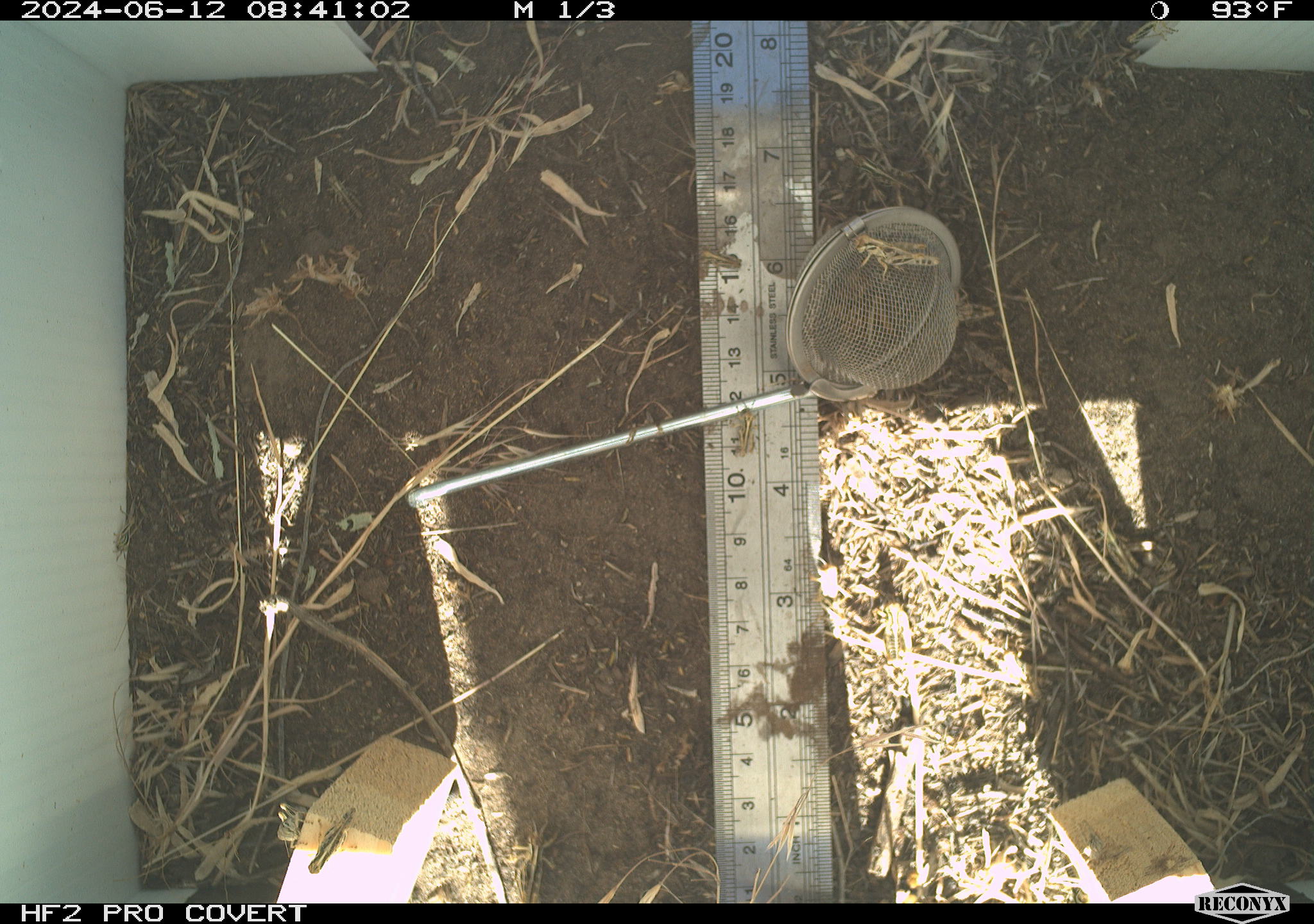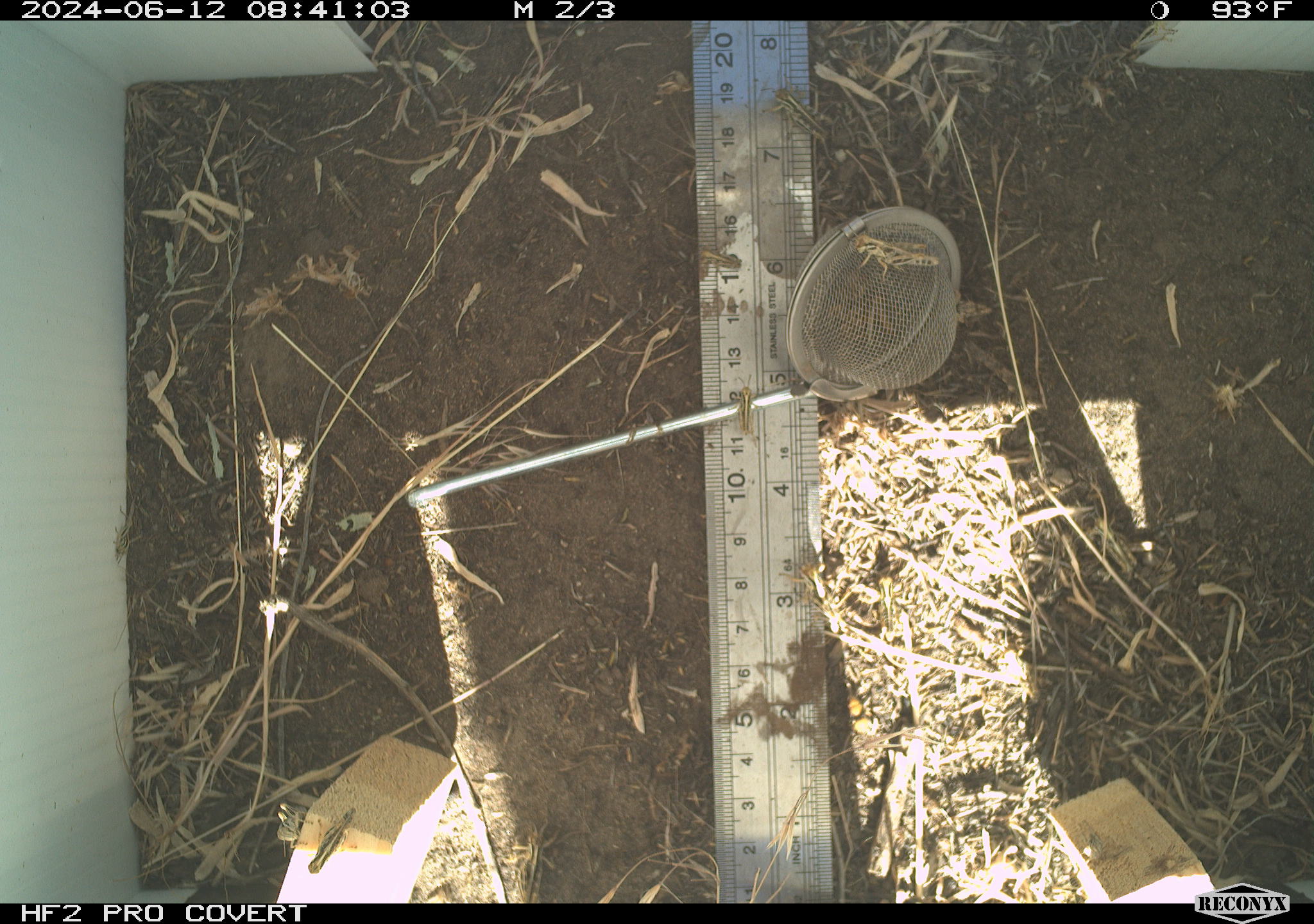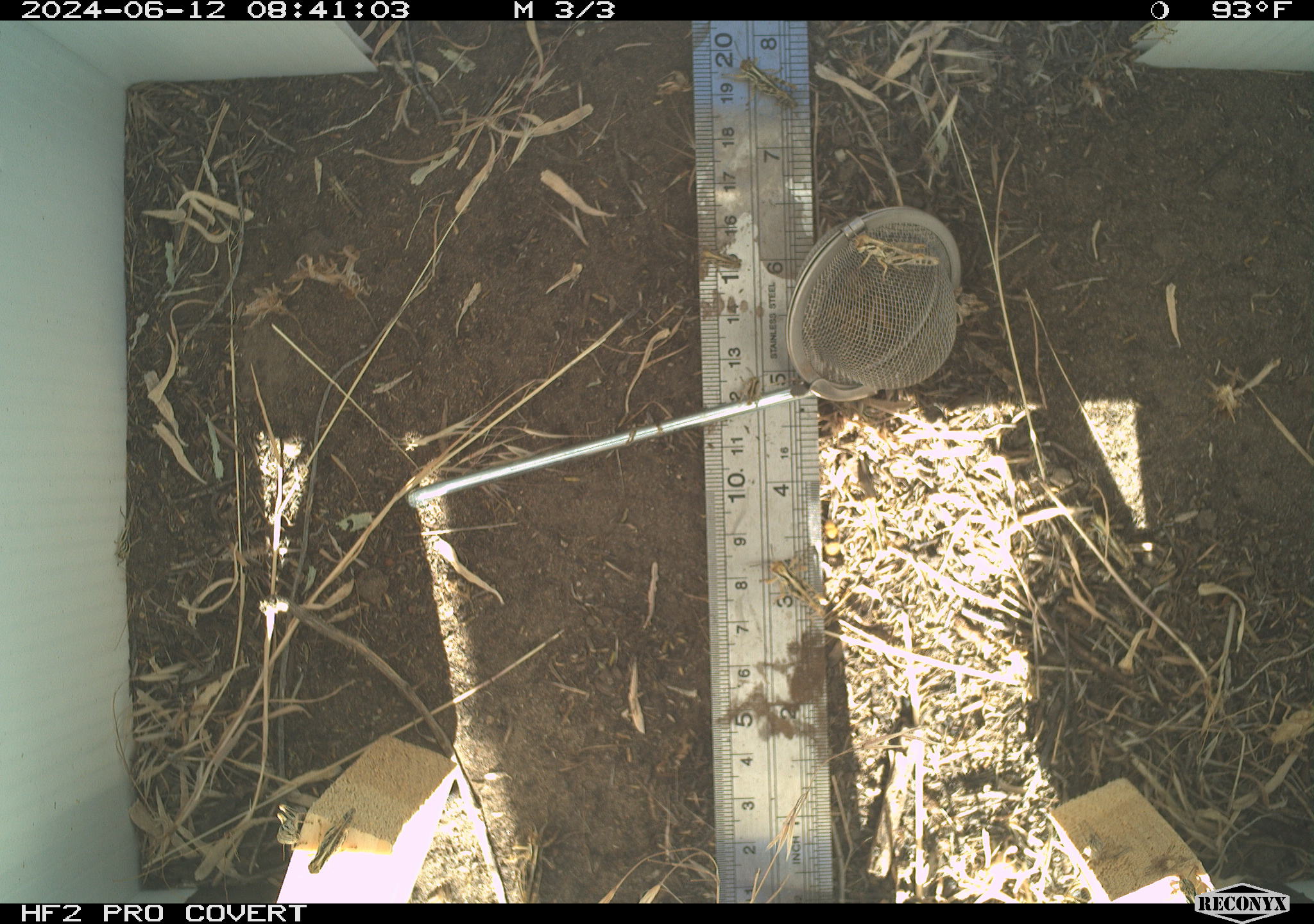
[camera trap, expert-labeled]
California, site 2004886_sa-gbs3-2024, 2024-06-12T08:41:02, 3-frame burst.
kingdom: Animalia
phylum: Arthropoda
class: Insecta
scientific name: Insecta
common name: insect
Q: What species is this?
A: Insect (Insecta).